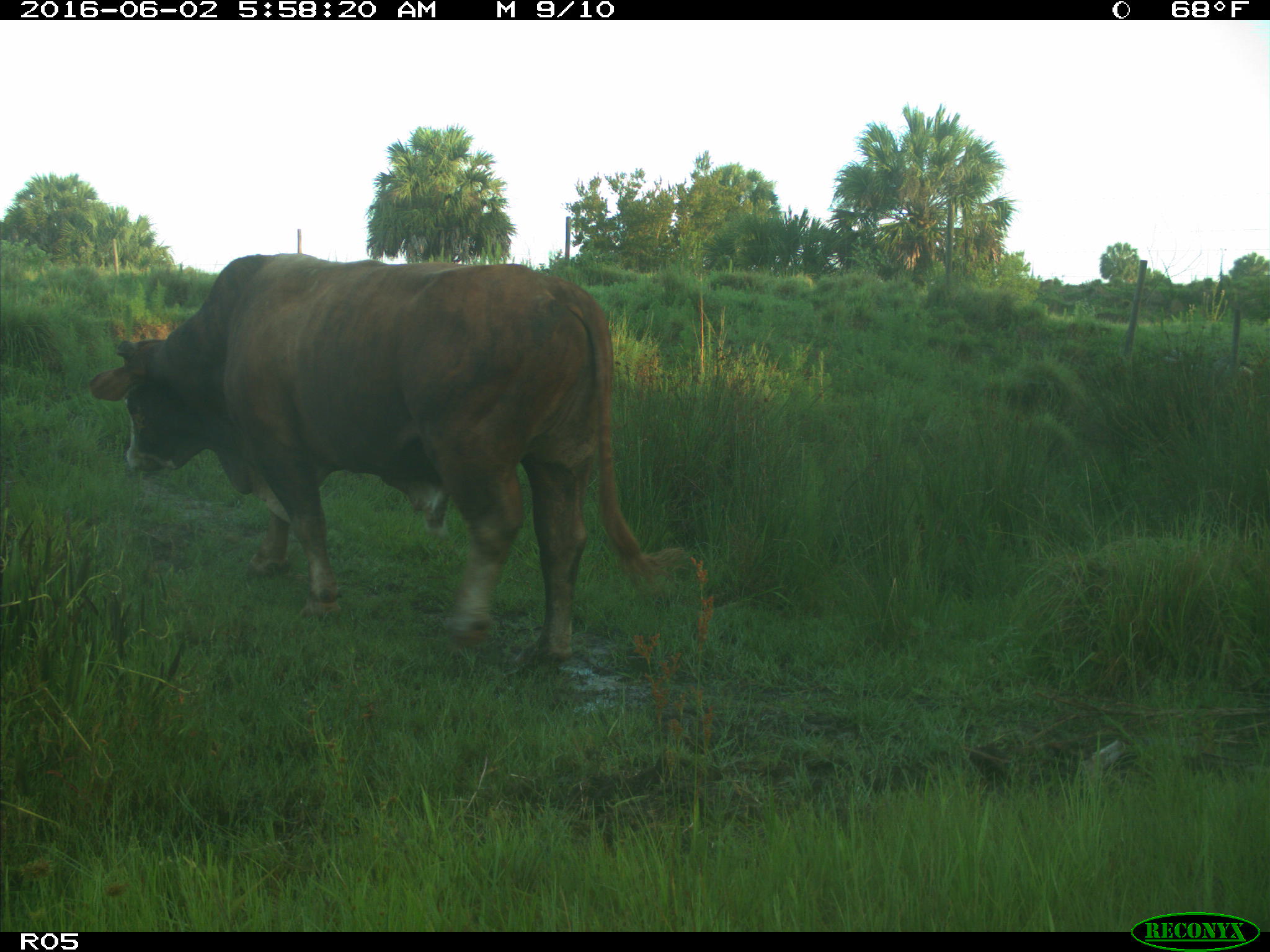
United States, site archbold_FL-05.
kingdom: Animalia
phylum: Chordata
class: Mammalia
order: Artiodactyla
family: Bovidae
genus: Bos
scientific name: Bos taurus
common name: domestic cow